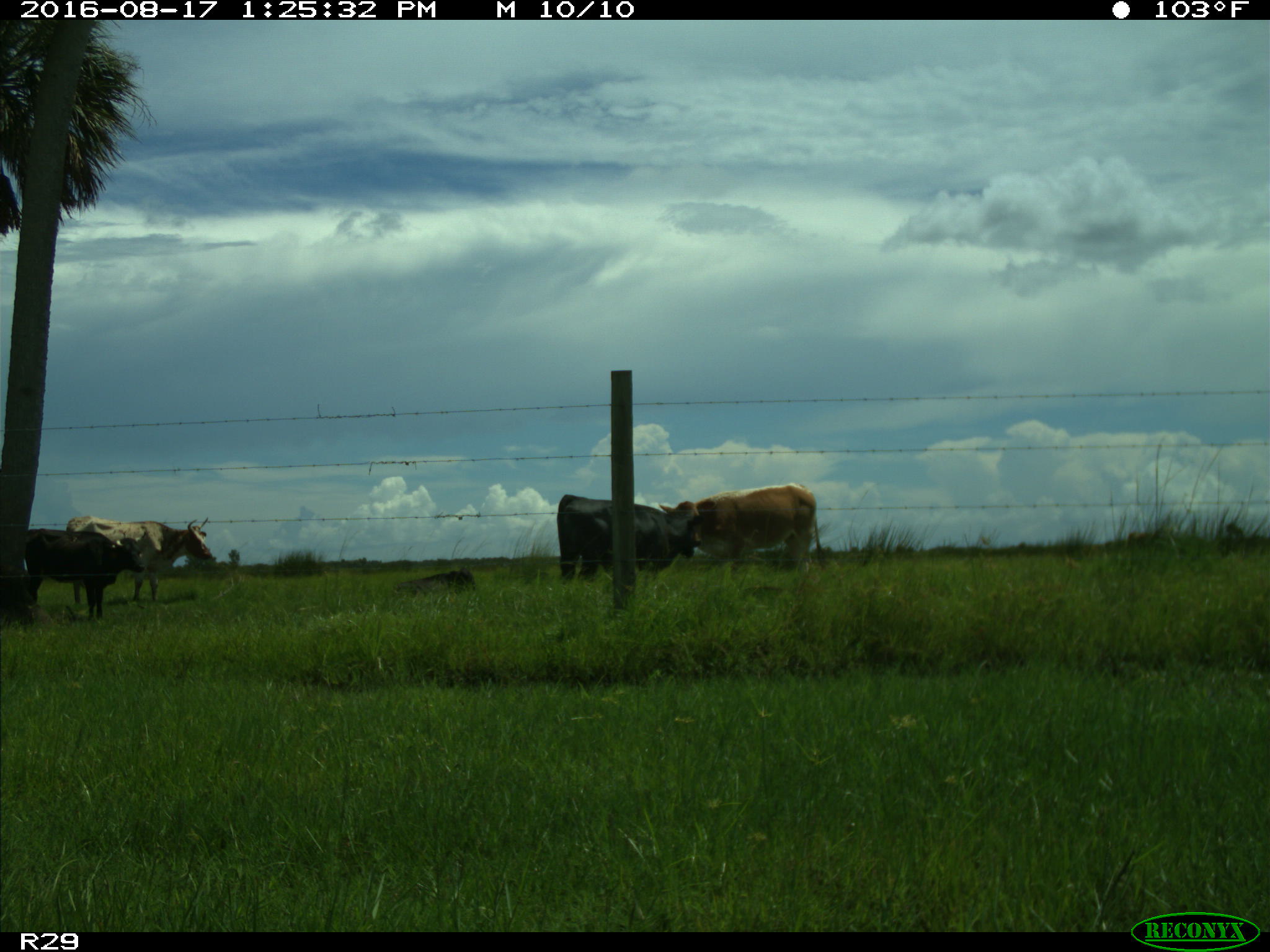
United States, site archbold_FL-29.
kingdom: Animalia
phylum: Chordata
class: Mammalia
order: Artiodactyla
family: Bovidae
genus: Bos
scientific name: Bos taurus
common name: domestic cow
Bos taurus (domestic cow).